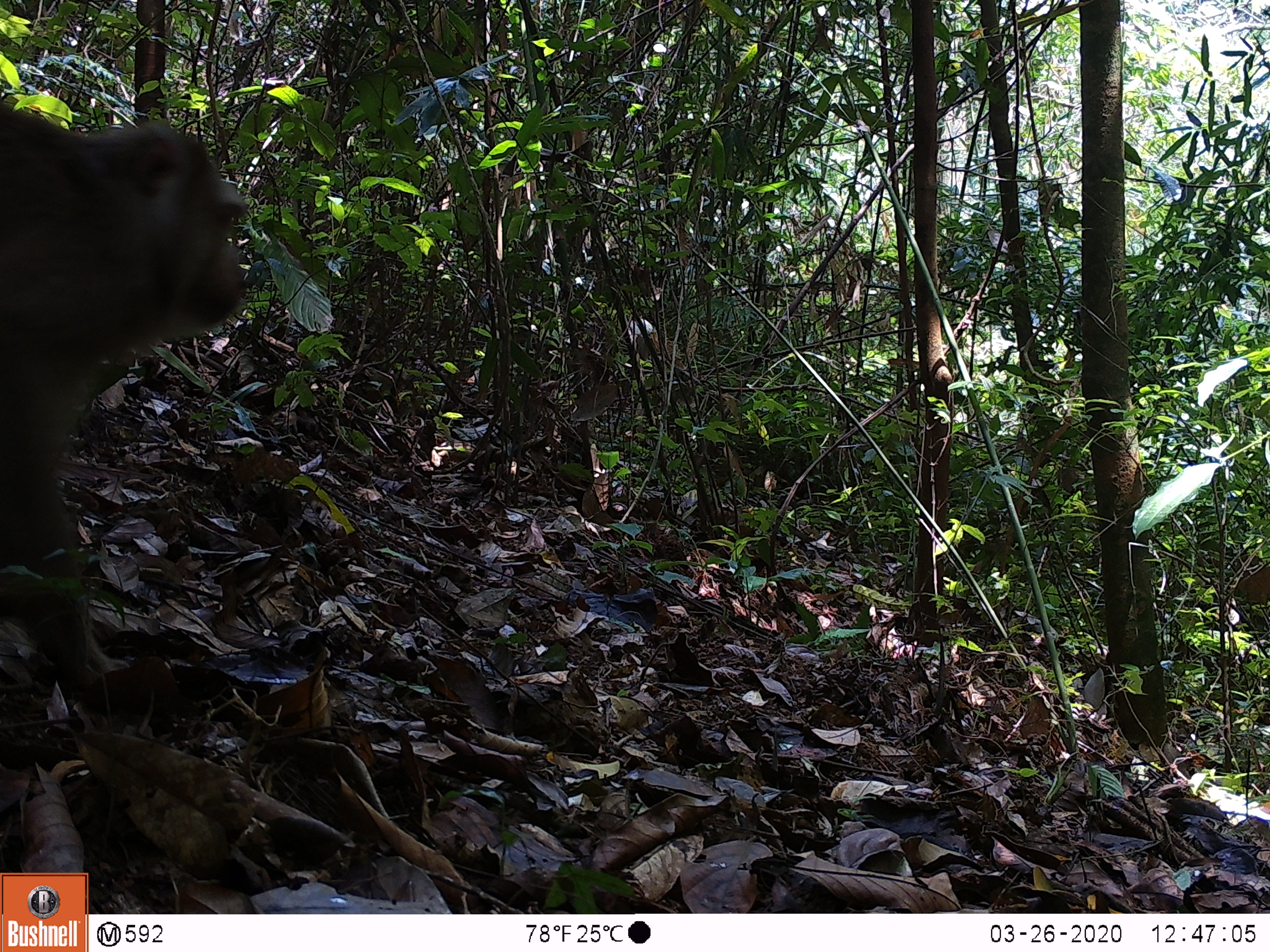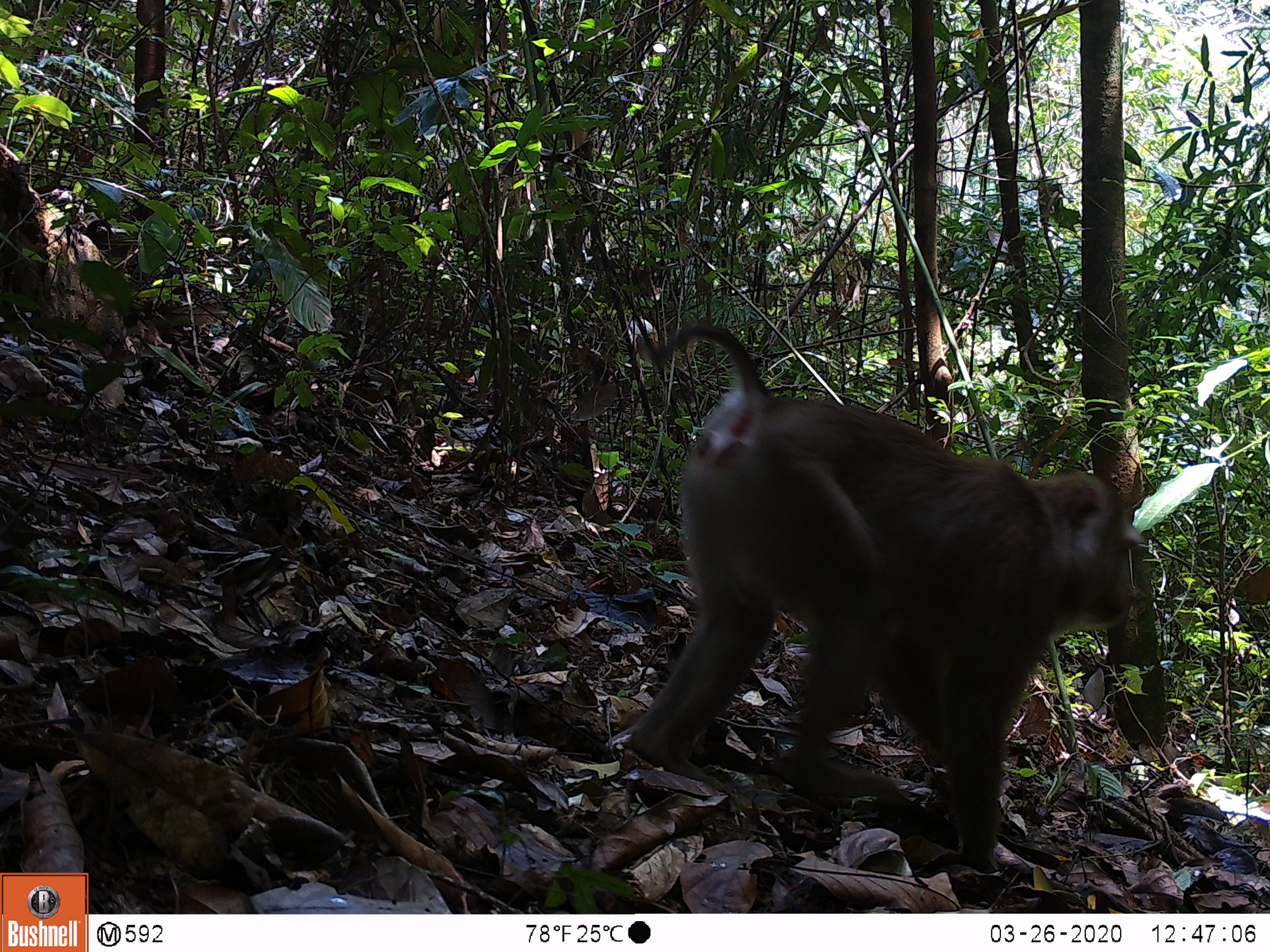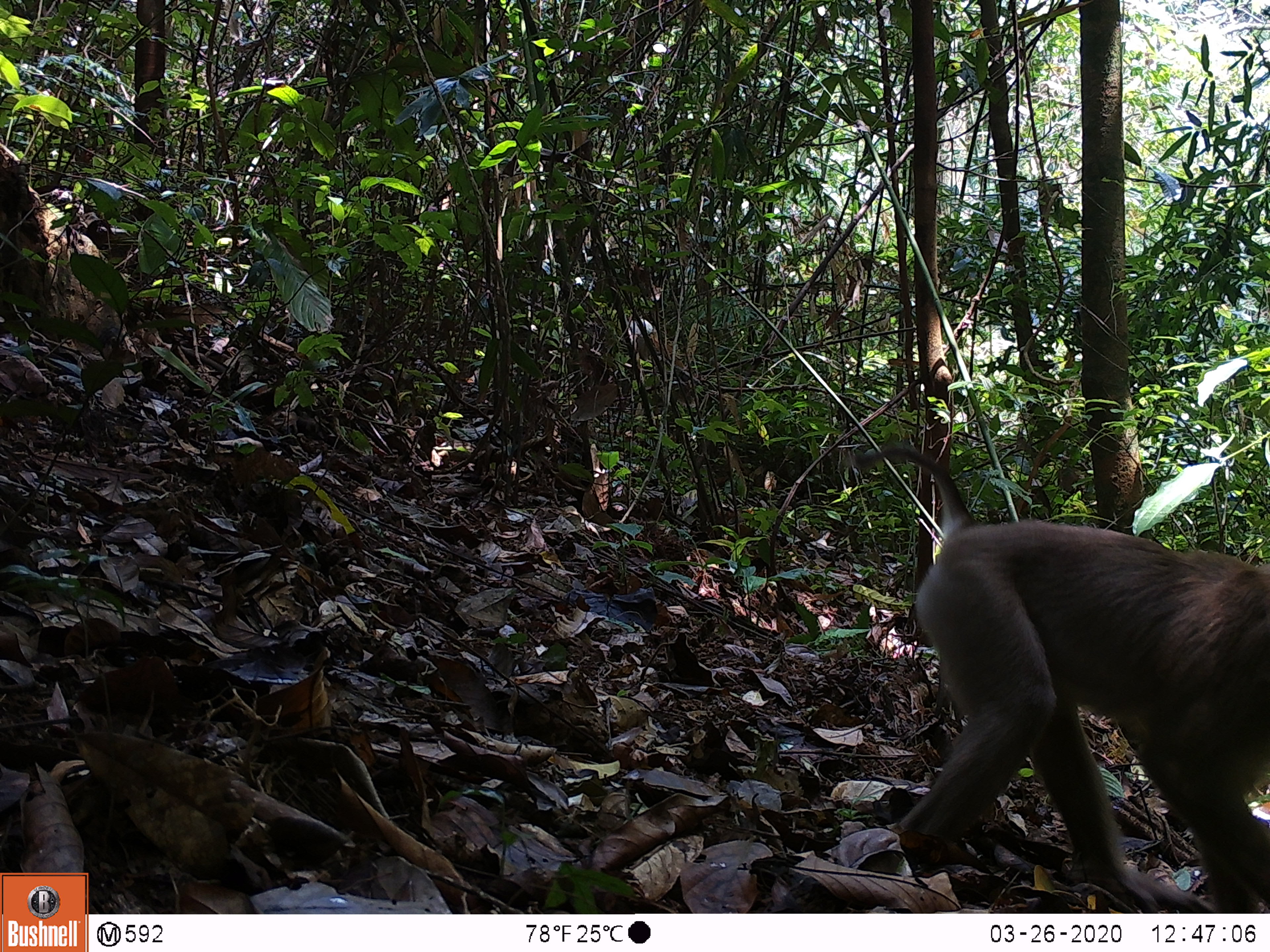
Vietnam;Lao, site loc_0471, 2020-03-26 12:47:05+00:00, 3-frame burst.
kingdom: Animalia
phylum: Chordata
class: Mammalia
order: Primates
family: Cercopithecidae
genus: Macaca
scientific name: Macaca nemestrina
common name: pig-tailed macaque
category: pig tailed macaque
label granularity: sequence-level